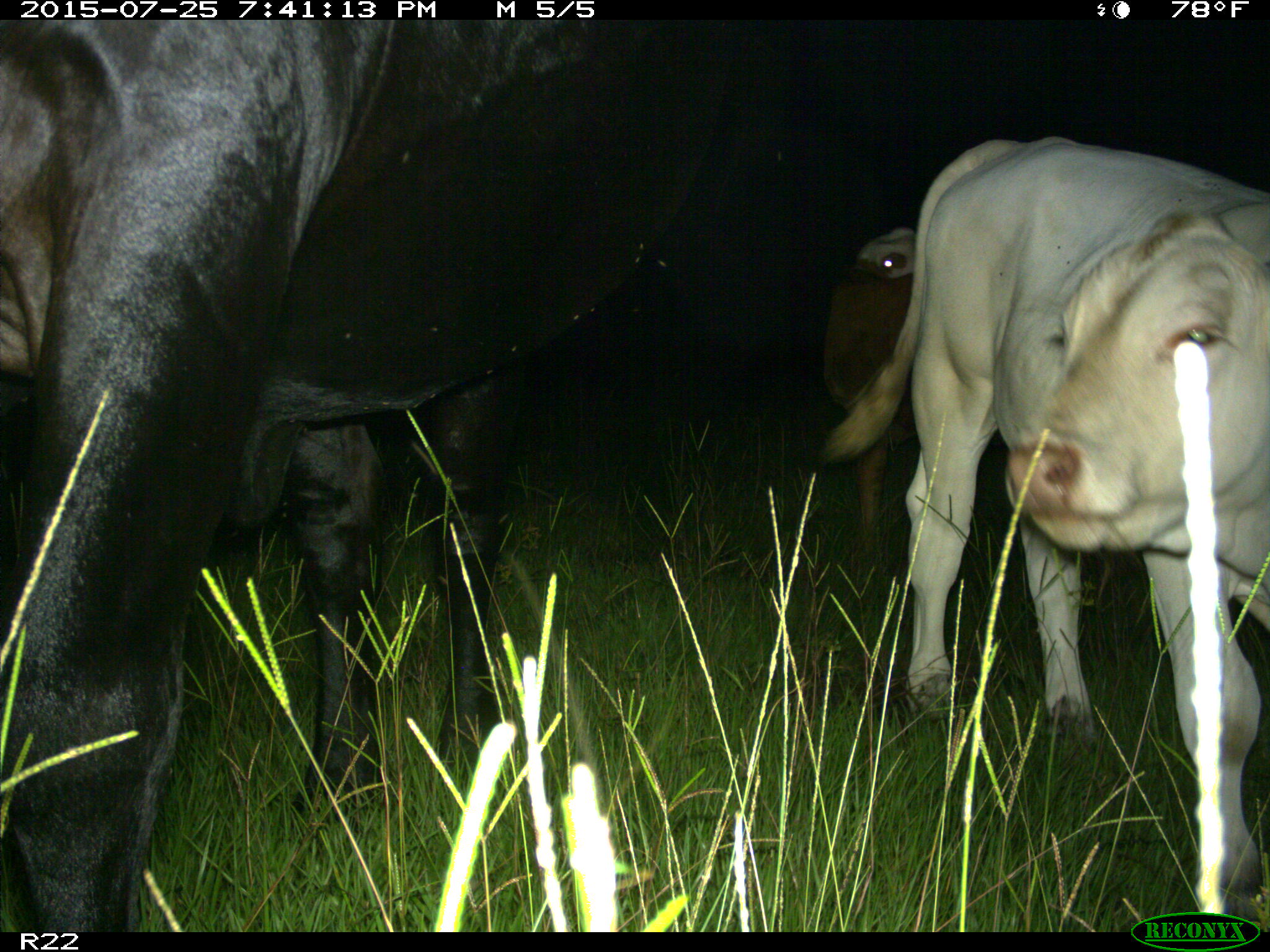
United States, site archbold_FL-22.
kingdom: Animalia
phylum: Chordata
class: Mammalia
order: Artiodactyla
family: Bovidae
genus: Bos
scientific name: Bos taurus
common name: domestic cow